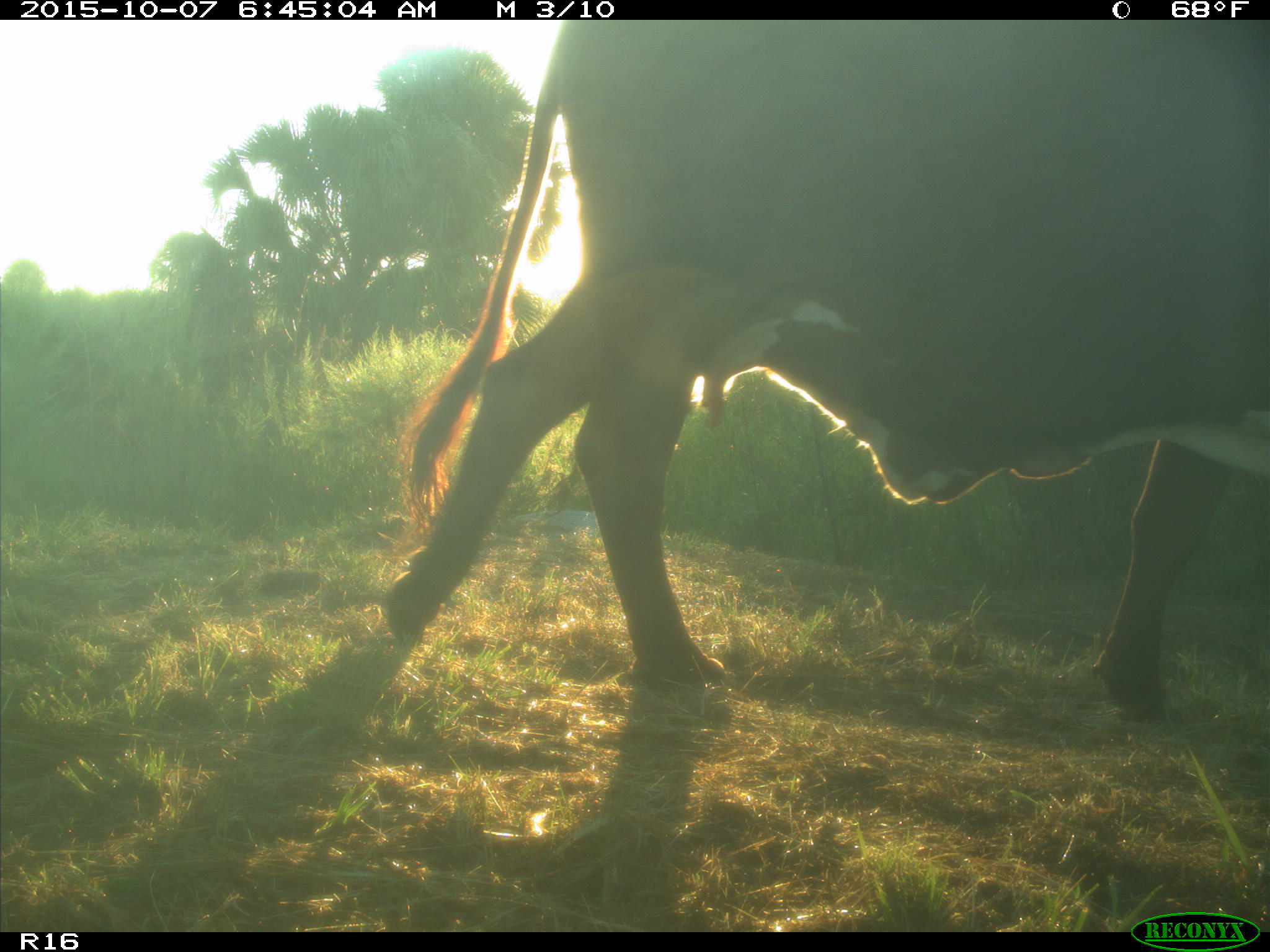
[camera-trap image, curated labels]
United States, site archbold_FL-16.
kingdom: Animalia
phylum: Chordata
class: Mammalia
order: Artiodactyla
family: Bovidae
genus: Bos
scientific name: Bos taurus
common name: domestic cow